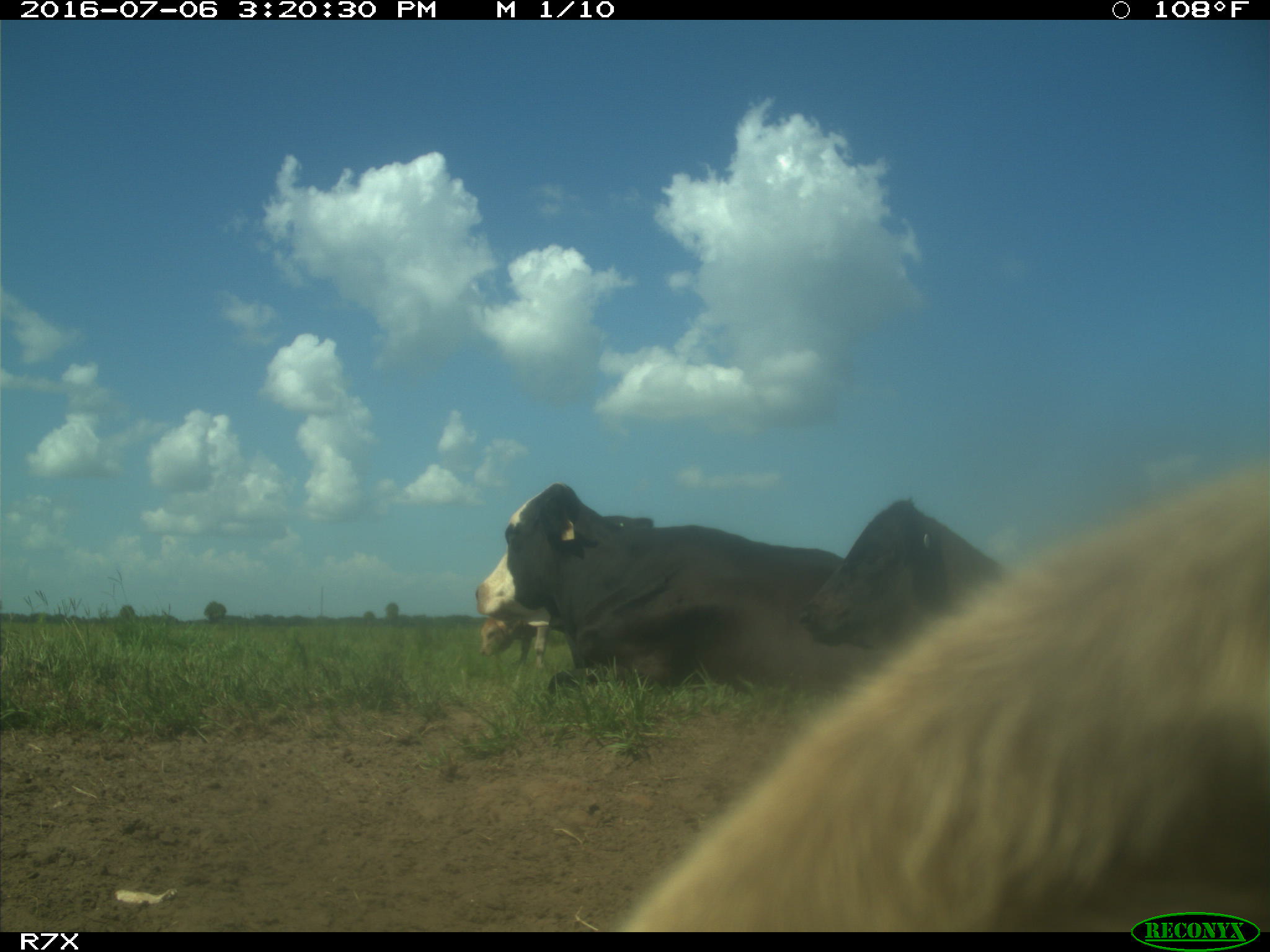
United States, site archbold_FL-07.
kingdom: Animalia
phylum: Chordata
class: Mammalia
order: Artiodactyla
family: Bovidae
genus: Bos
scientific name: Bos taurus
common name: domestic cow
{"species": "Bos taurus (domestic cow)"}